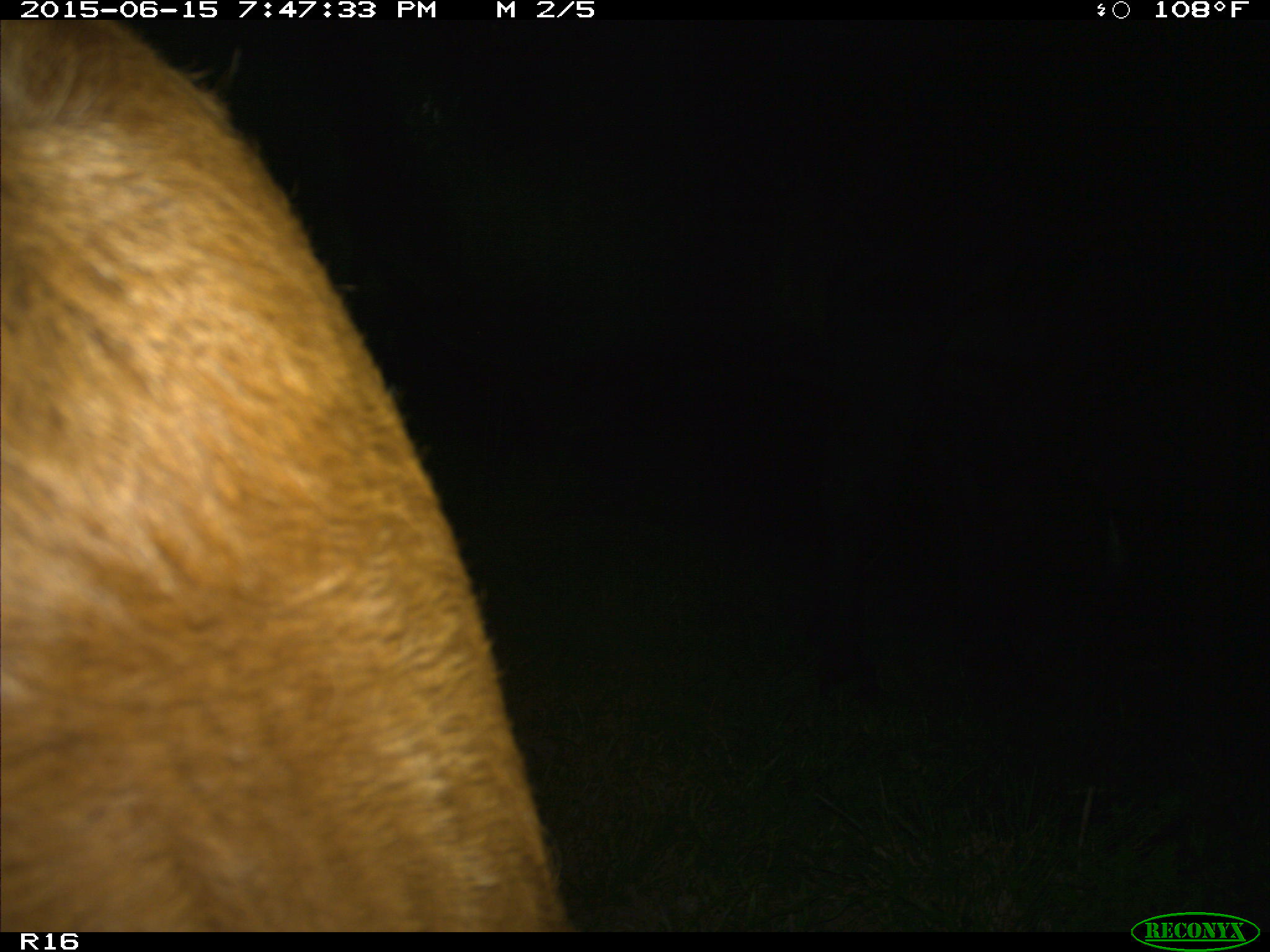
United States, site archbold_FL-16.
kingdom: Animalia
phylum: Chordata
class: Mammalia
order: Artiodactyla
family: Bovidae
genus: Bos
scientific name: Bos taurus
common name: domestic cow